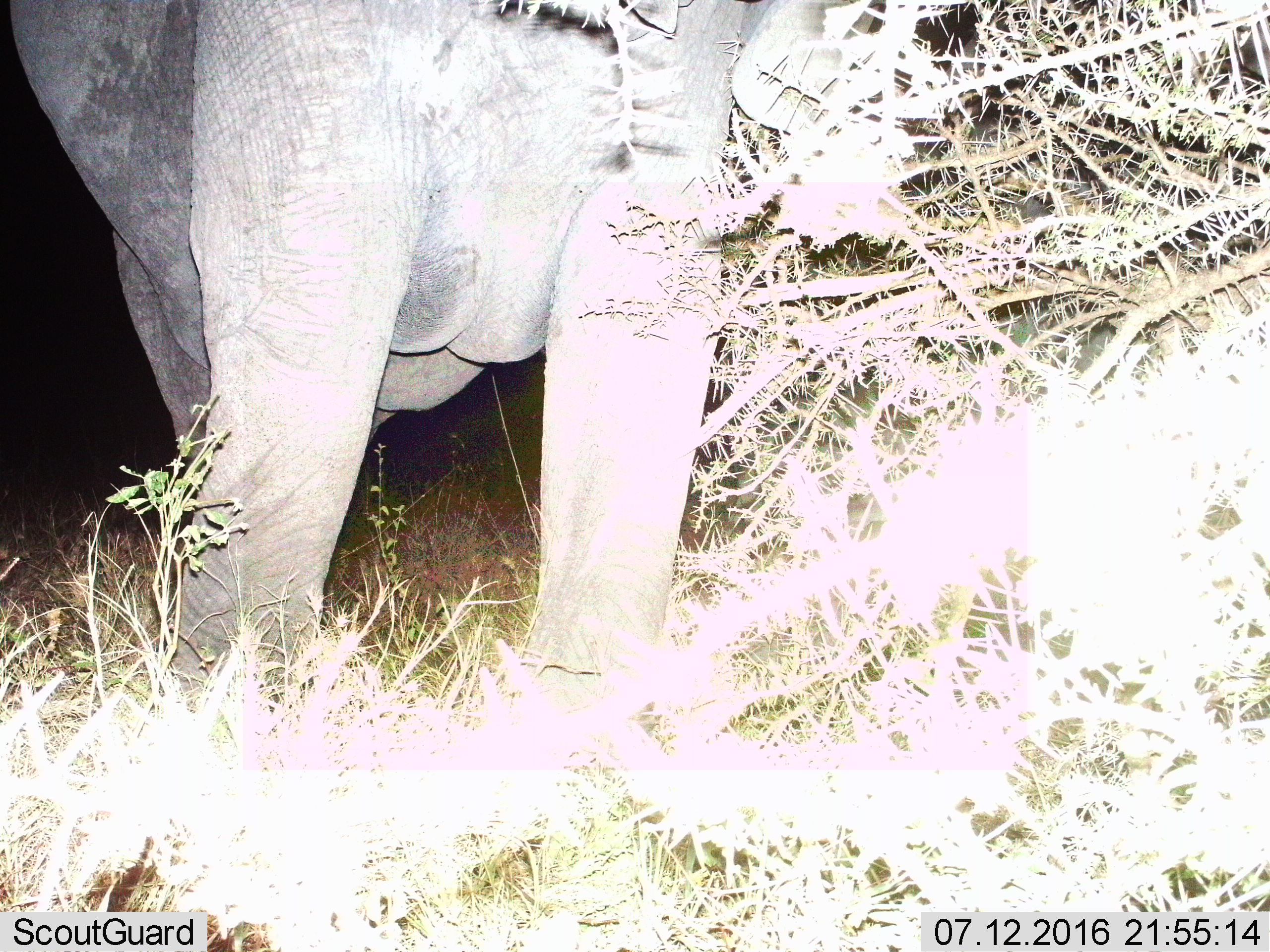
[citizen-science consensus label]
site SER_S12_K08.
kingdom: Animalia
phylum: Chordata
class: Mammalia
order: Proboscidea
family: Elephantidae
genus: Loxodonta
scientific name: Loxodonta africana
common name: african bush elephant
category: elephant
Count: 1.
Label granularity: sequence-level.